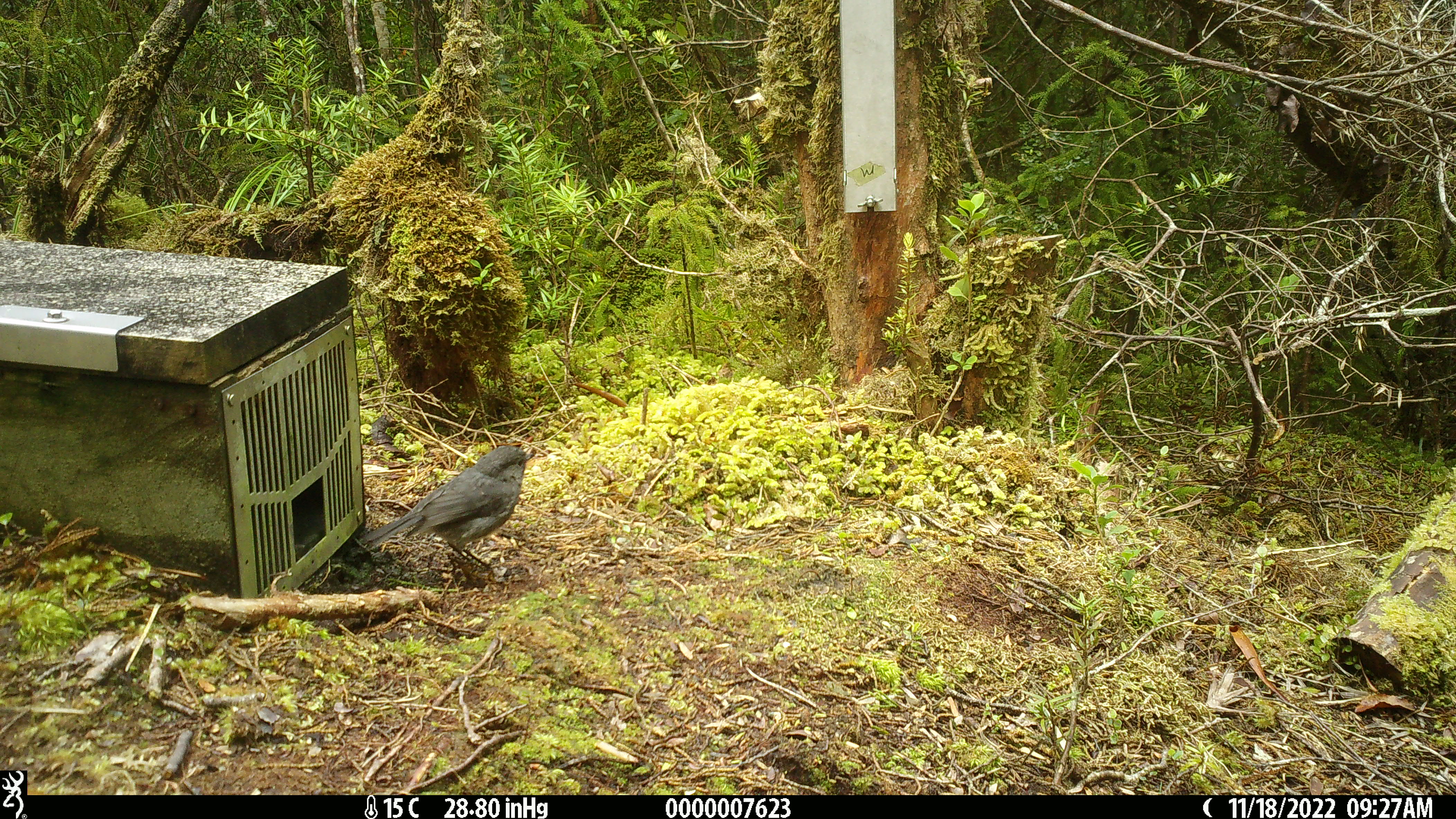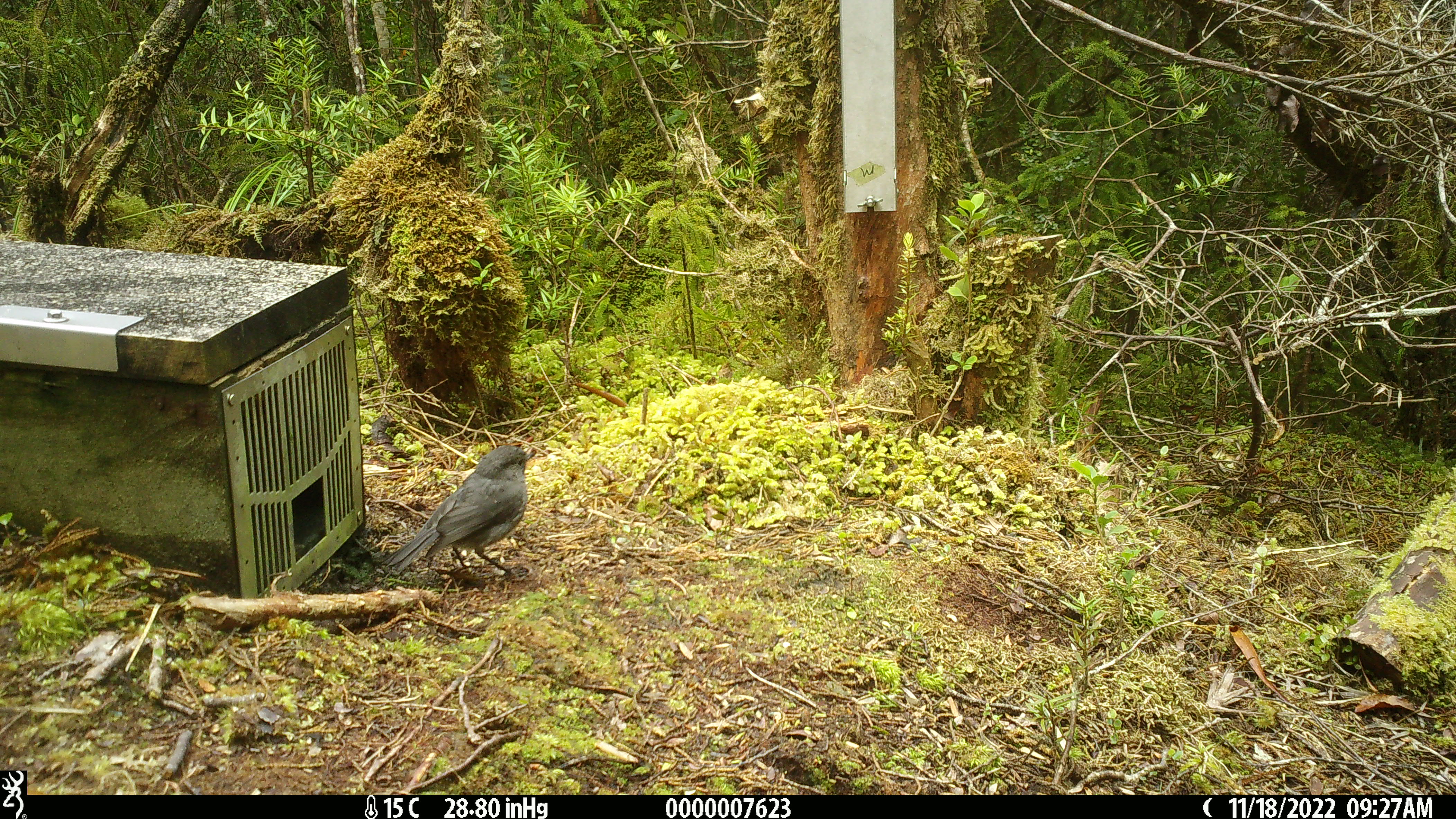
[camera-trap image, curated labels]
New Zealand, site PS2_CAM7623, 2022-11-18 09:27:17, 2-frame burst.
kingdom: Animalia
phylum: Chordata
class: Aves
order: Passeriformes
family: Petroicidae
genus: Petroica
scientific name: Petroica australis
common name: new zealand robin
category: robin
Robin (new zealand robin) (Petroica australis).